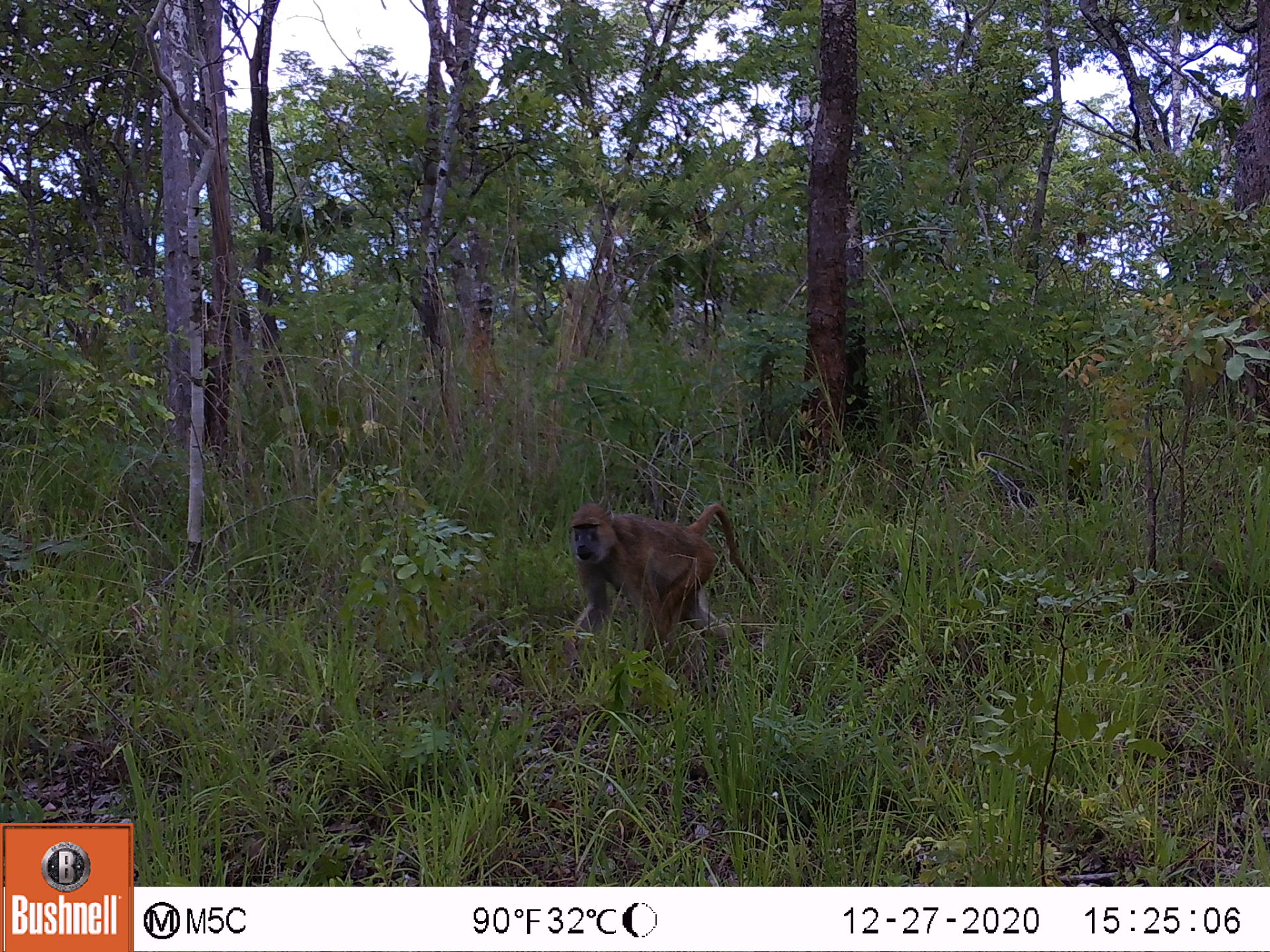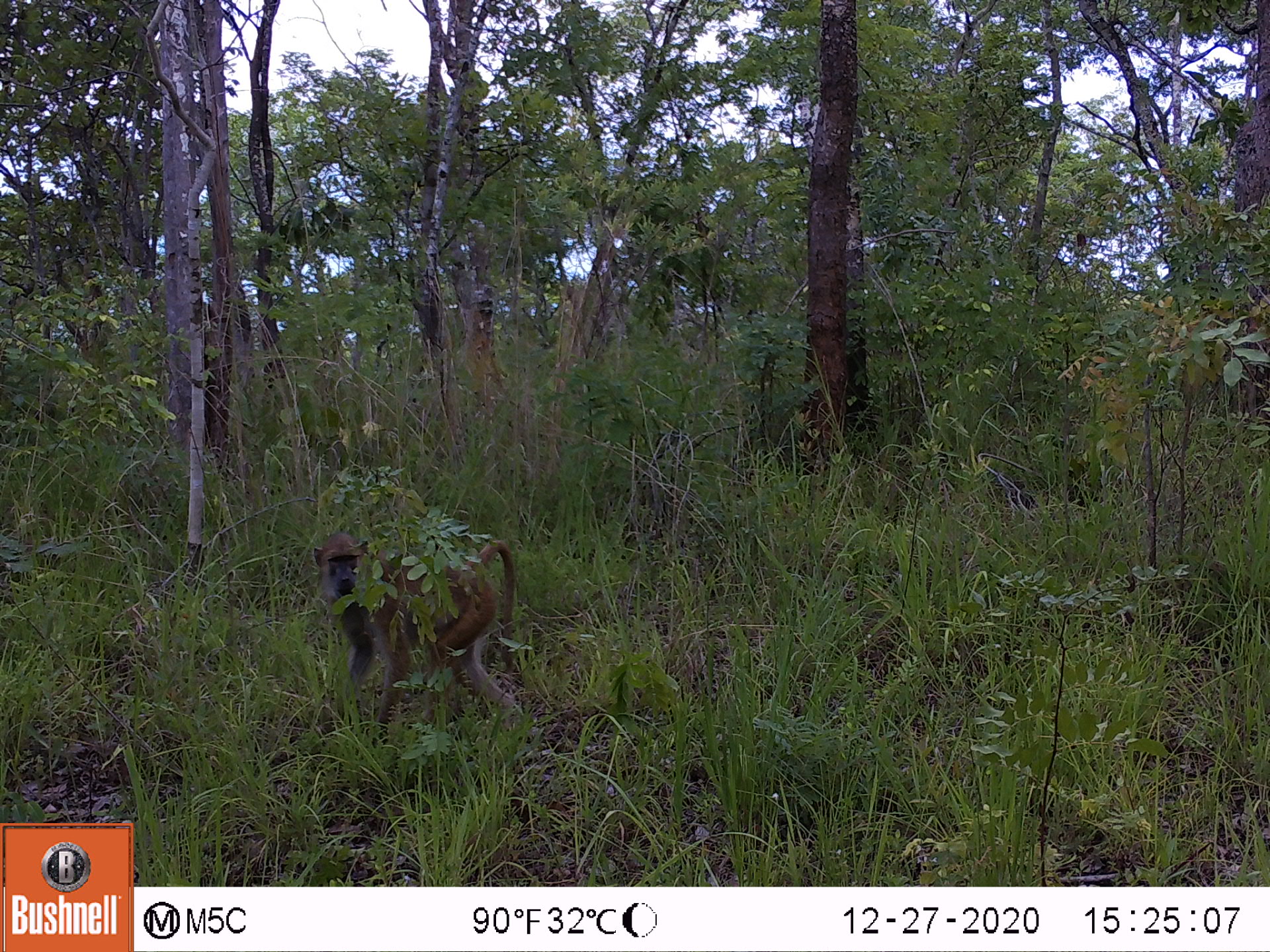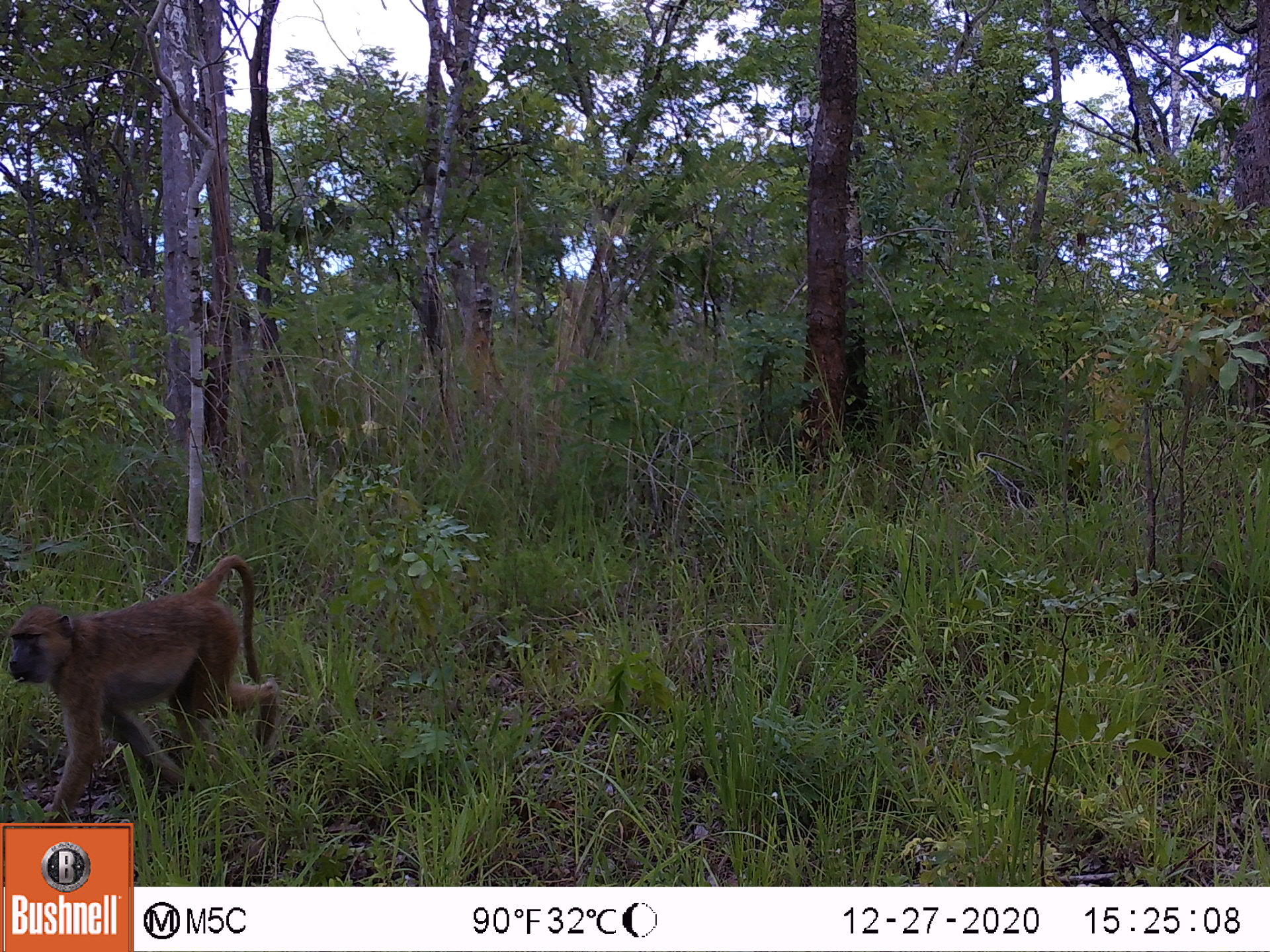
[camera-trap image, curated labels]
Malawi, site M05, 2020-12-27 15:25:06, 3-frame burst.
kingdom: Animalia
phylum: Chordata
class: Mammalia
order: Primates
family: Cercopithecidae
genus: Papio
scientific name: Papio cynocephalus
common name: yellow baboon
Yellow baboon (Papio cynocephalus), count 1.